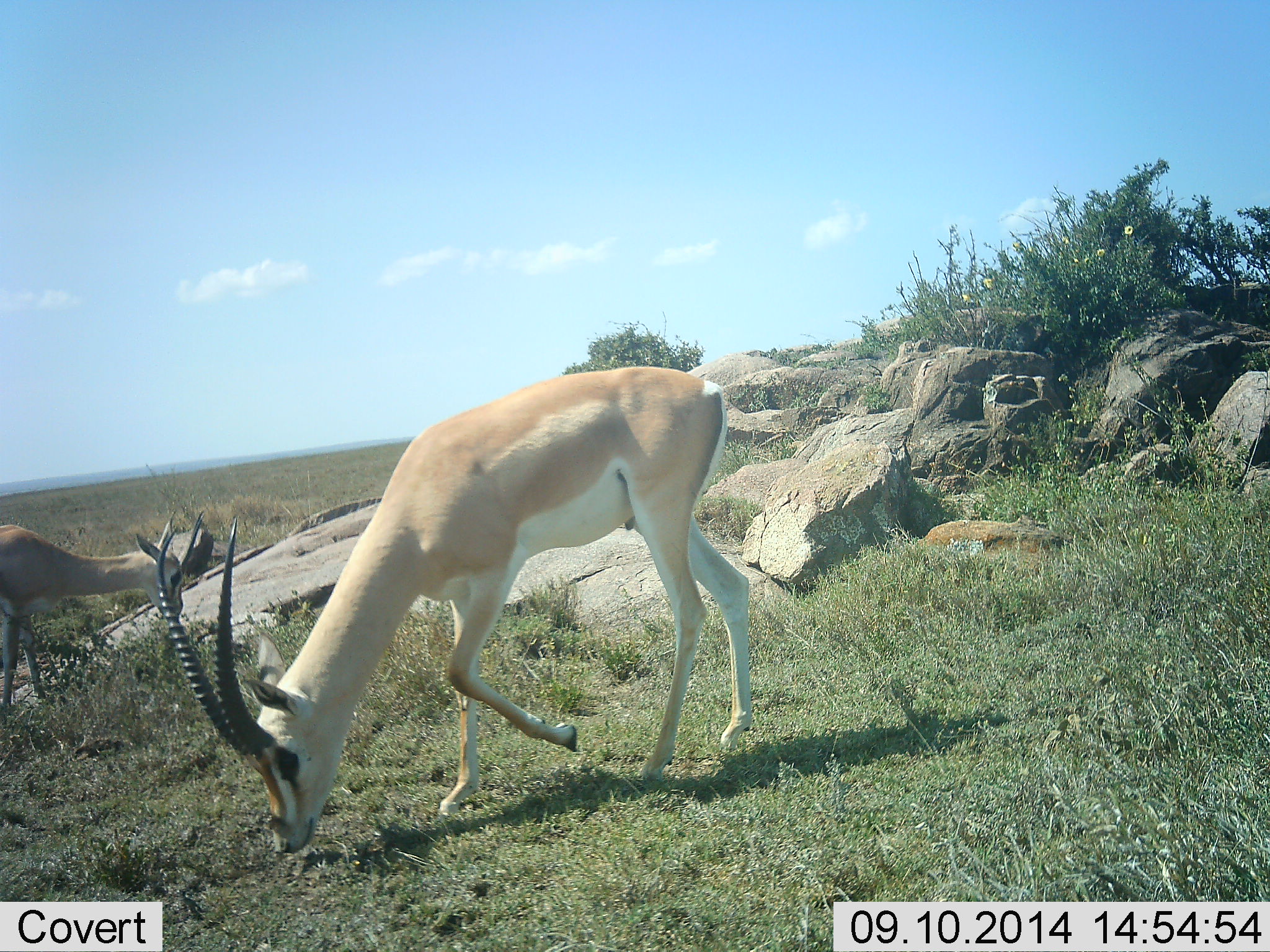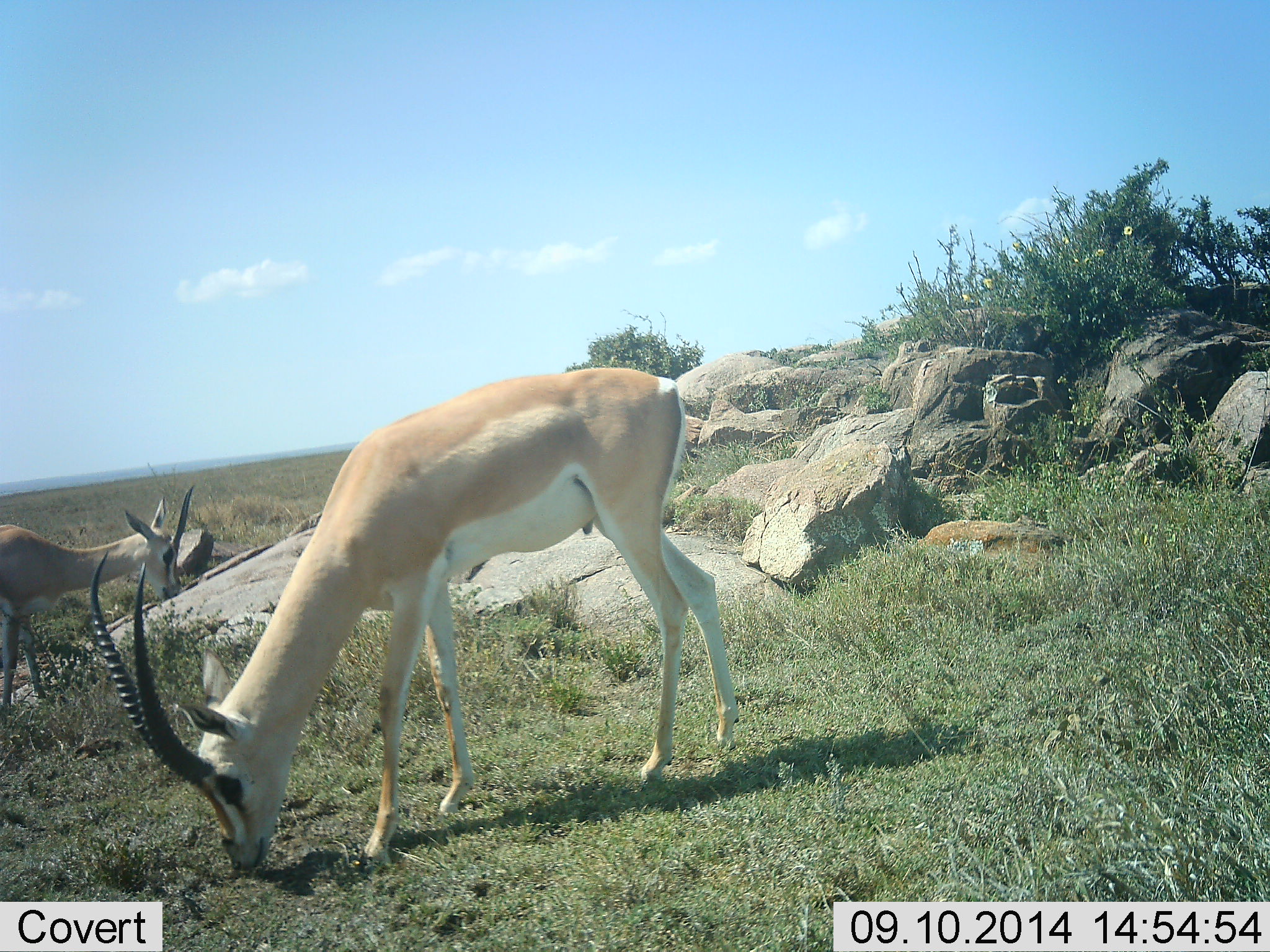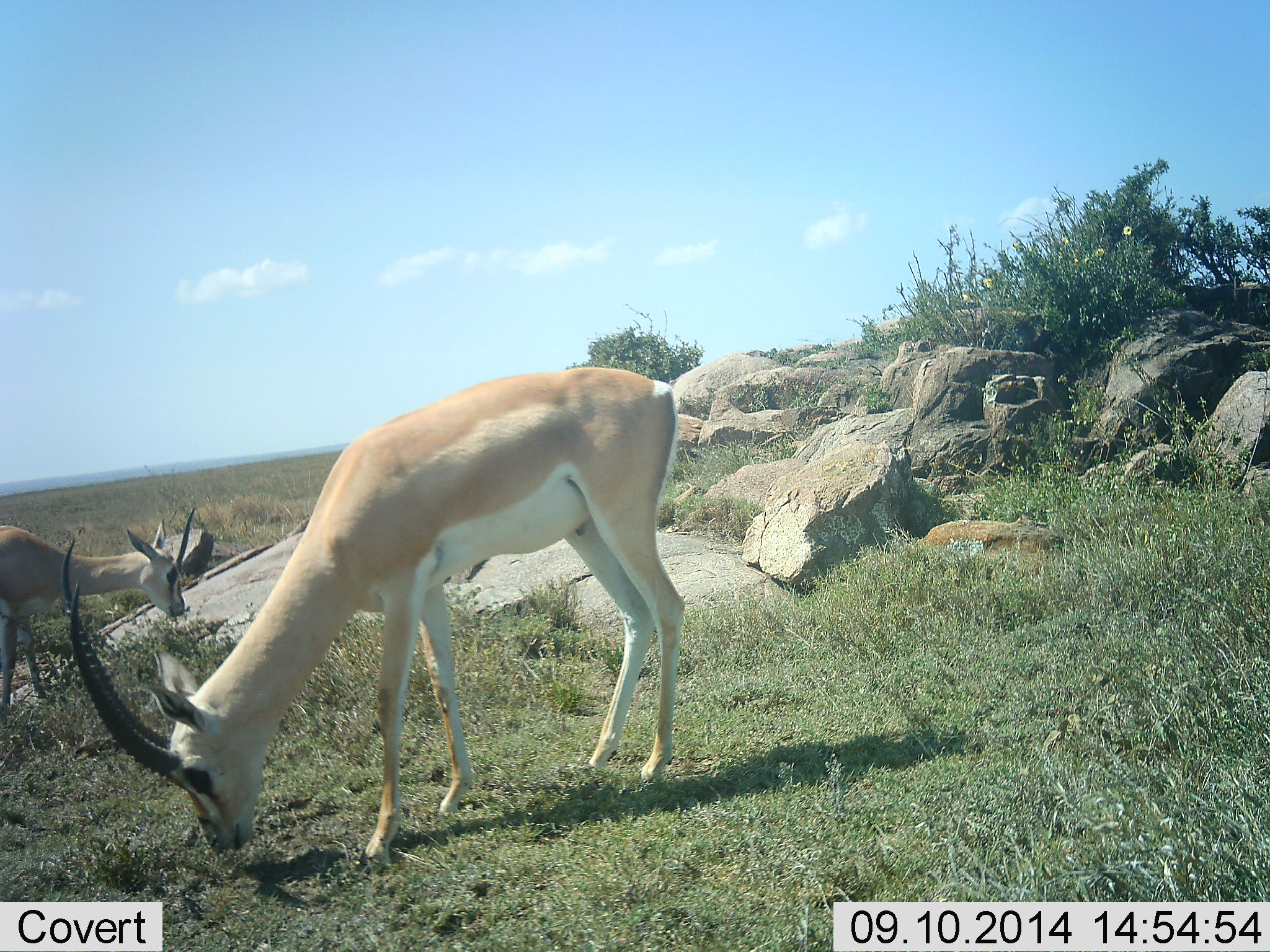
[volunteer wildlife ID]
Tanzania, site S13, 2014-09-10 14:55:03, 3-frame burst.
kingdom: Animalia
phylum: Chordata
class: Mammalia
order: Artiodactyla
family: Bovidae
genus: Nanger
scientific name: Nanger granti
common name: grant's gazelle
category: gazellegrants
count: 2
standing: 30%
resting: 0%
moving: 20%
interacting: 0%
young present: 0%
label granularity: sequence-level